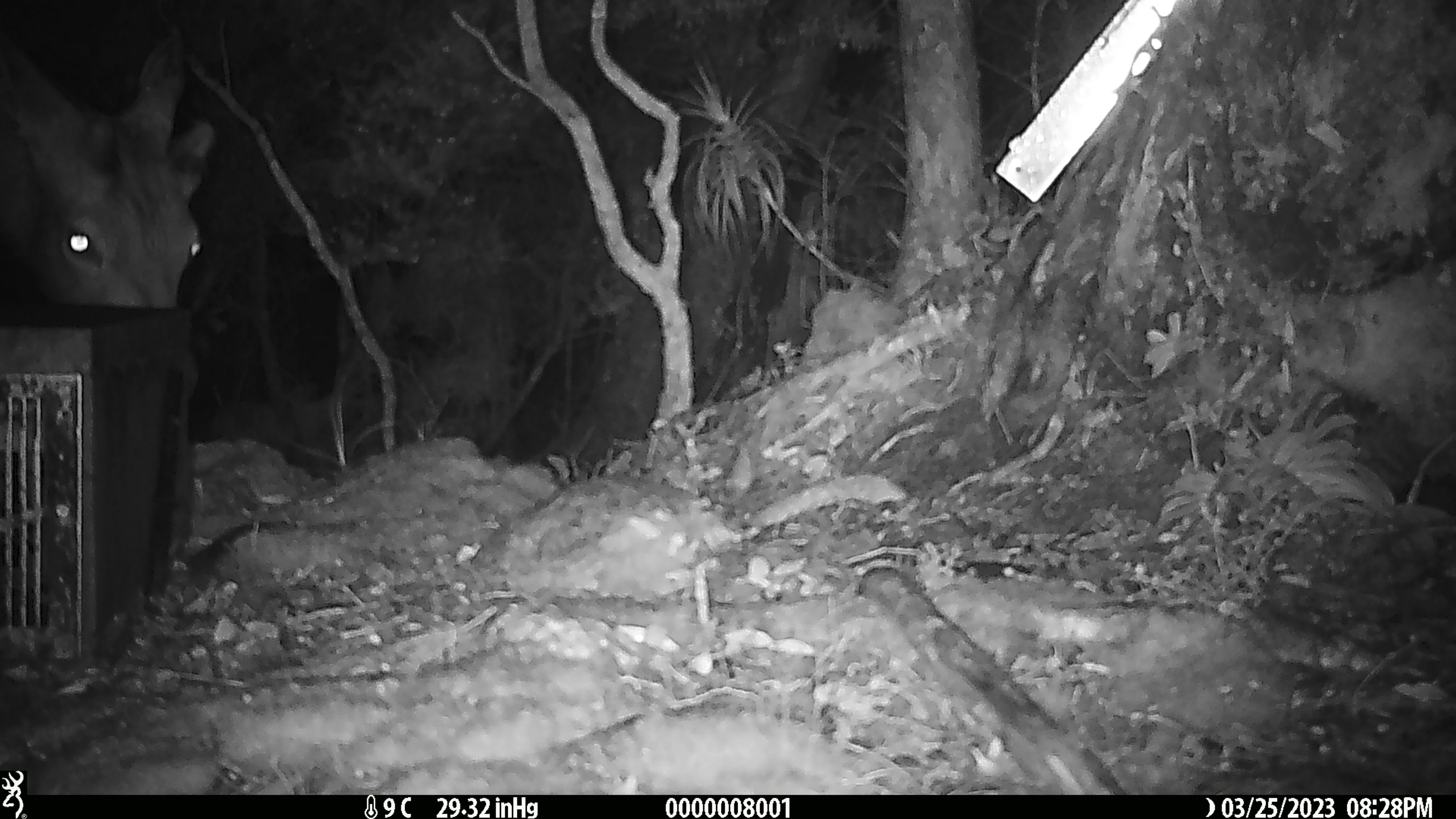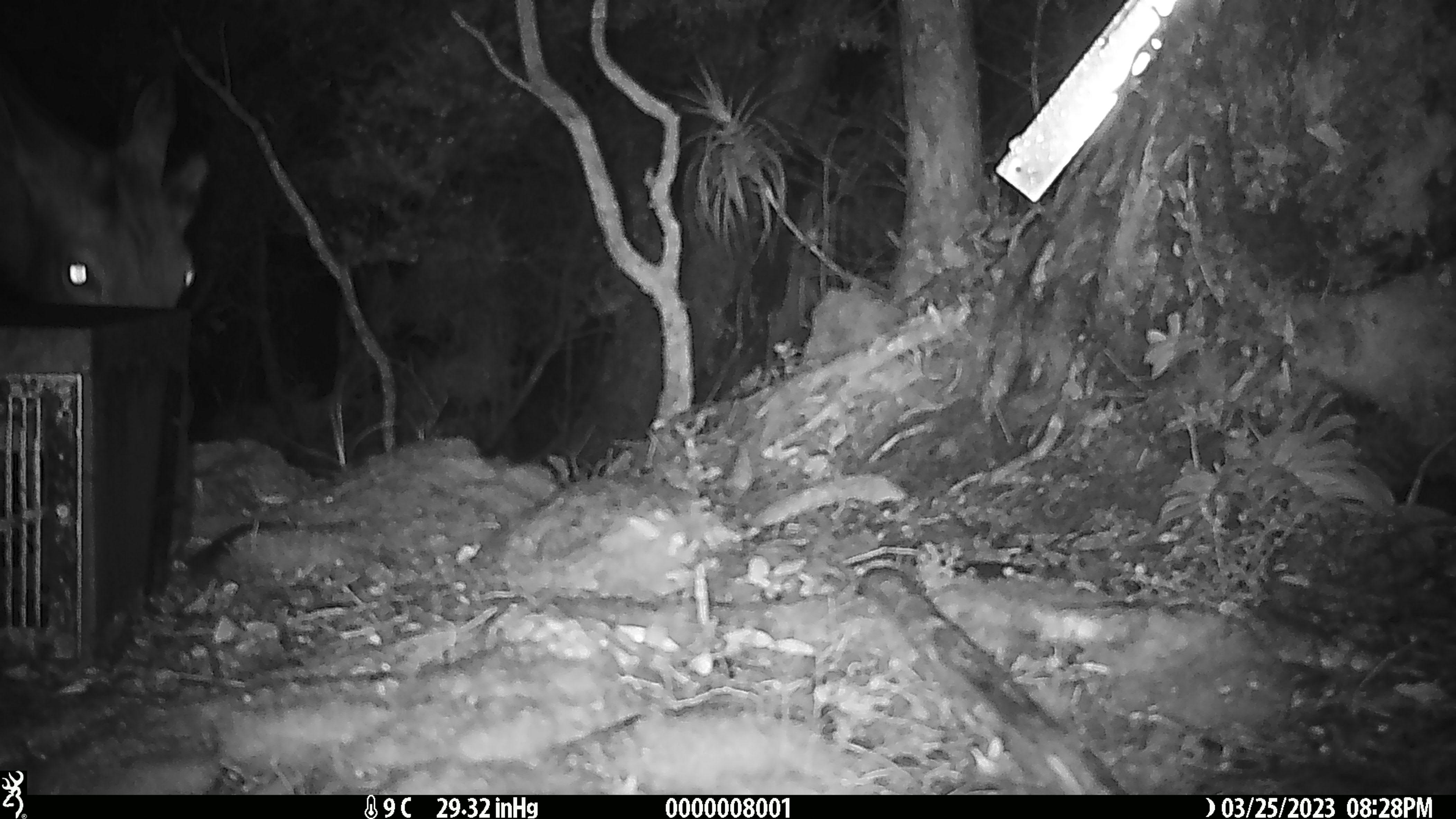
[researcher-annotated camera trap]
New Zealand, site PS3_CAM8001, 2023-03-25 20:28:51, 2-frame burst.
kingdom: Animalia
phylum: Chordata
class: Mammalia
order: Artiodactyla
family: Cervidae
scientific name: Cervidae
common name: deer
Deer (Cervidae).